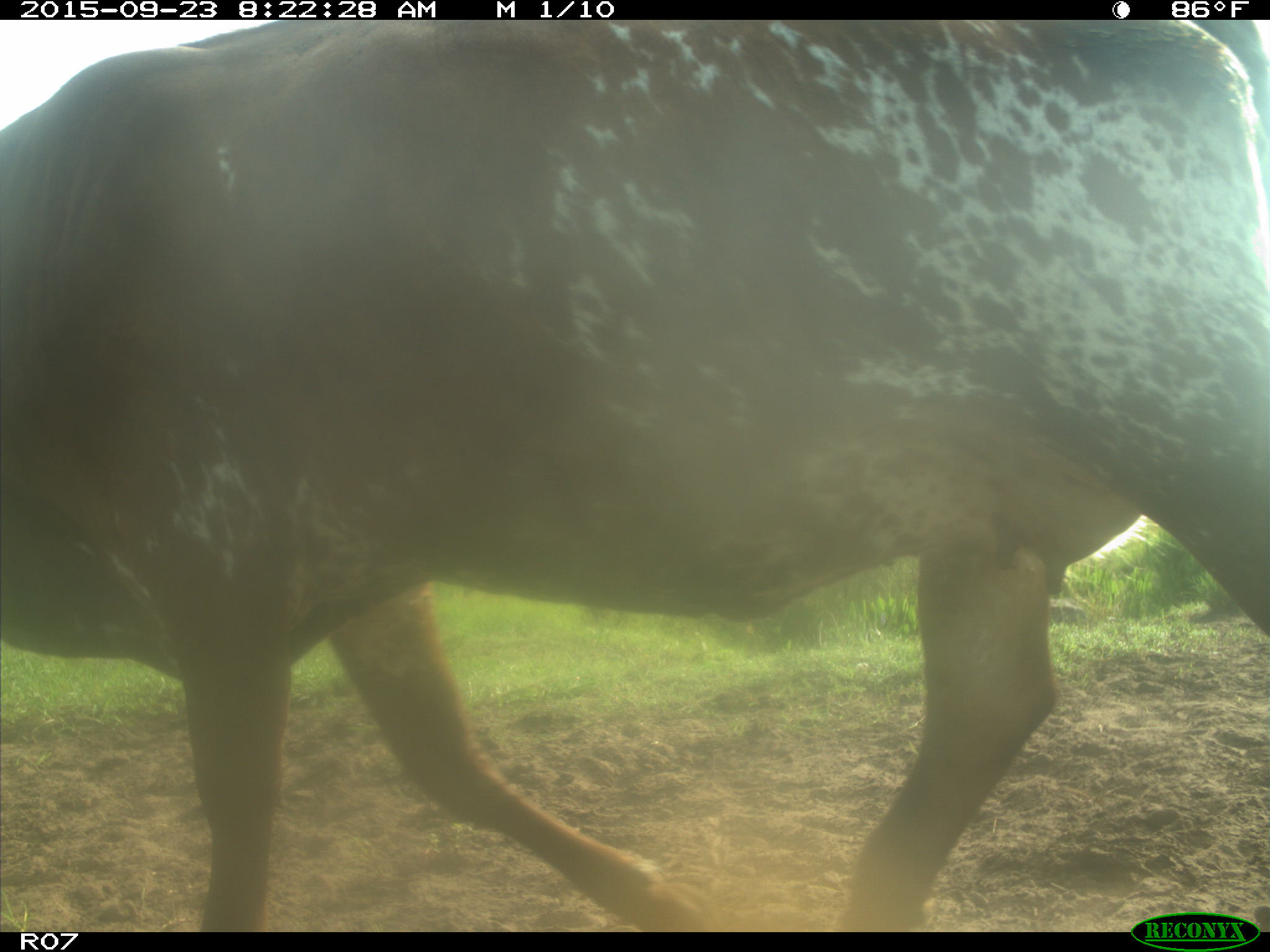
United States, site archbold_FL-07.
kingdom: Animalia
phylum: Chordata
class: Mammalia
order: Artiodactyla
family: Bovidae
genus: Bos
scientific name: Bos taurus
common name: domestic cow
Bos taurus (domestic cow).